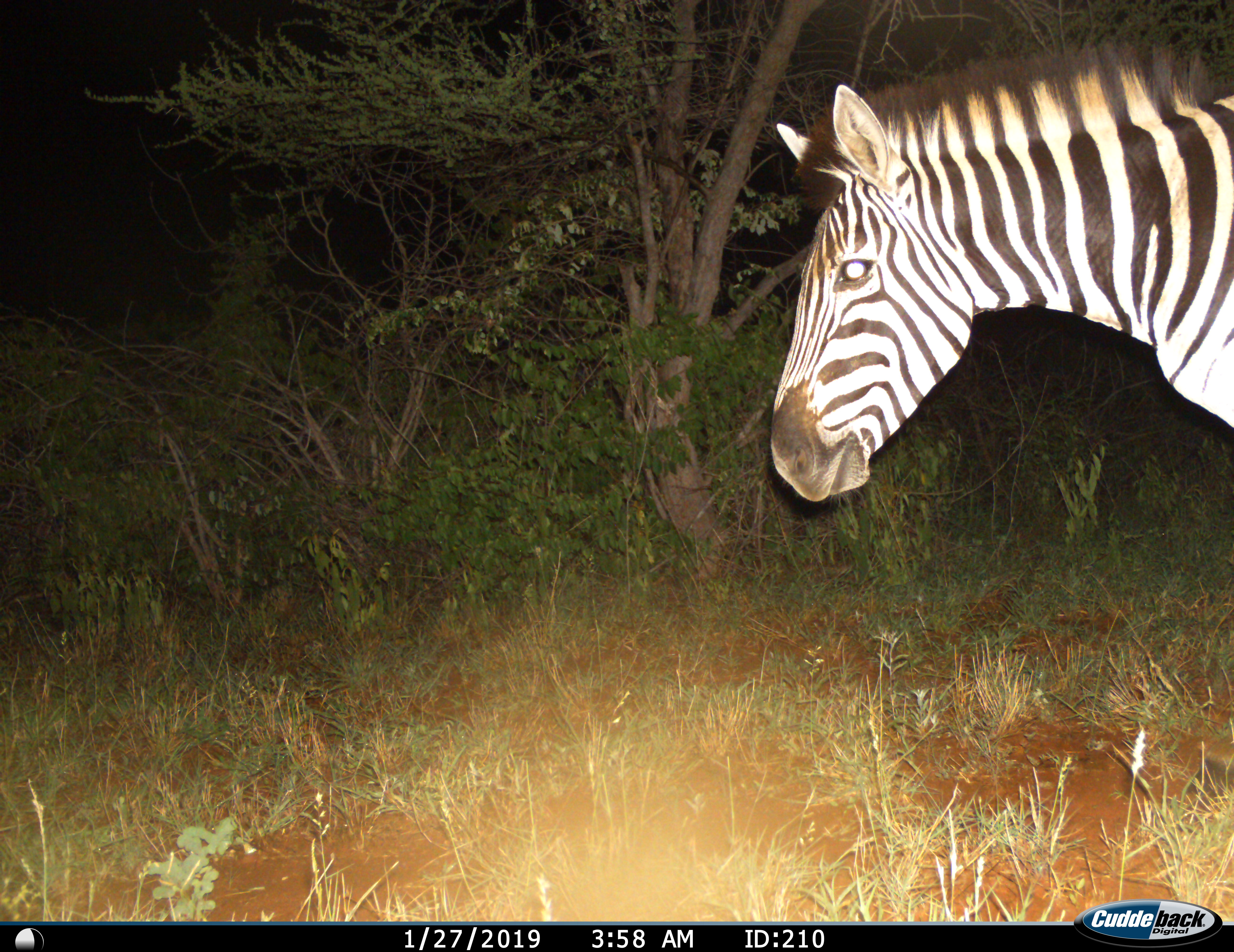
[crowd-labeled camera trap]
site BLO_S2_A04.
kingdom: Animalia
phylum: Chordata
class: Mammalia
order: Perissodactyla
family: Equidae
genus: Equus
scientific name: Equus quagga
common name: plains zebra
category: zebraplains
Zebraplains (plains zebra) (Equus quagga), count 1. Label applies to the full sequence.